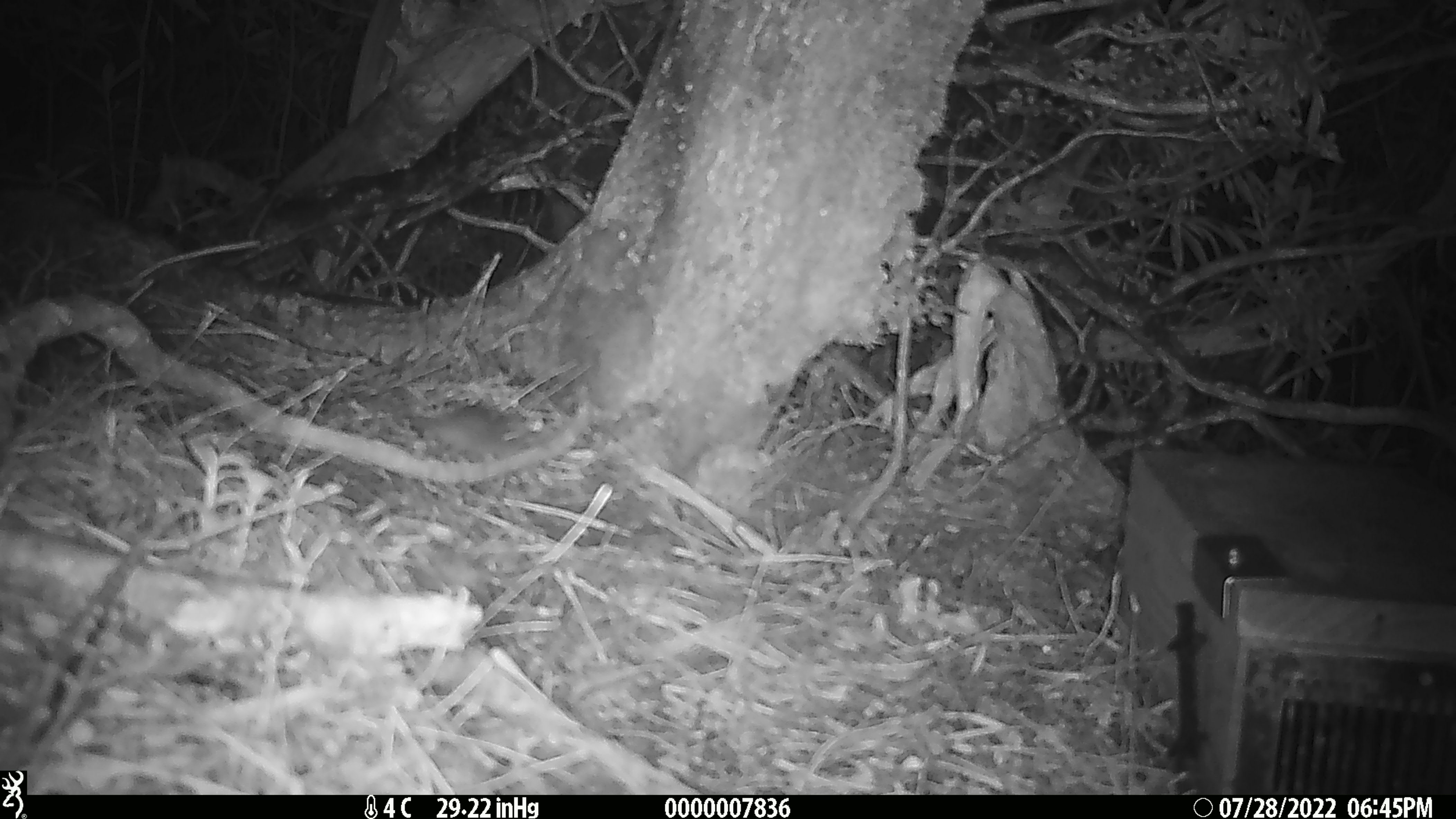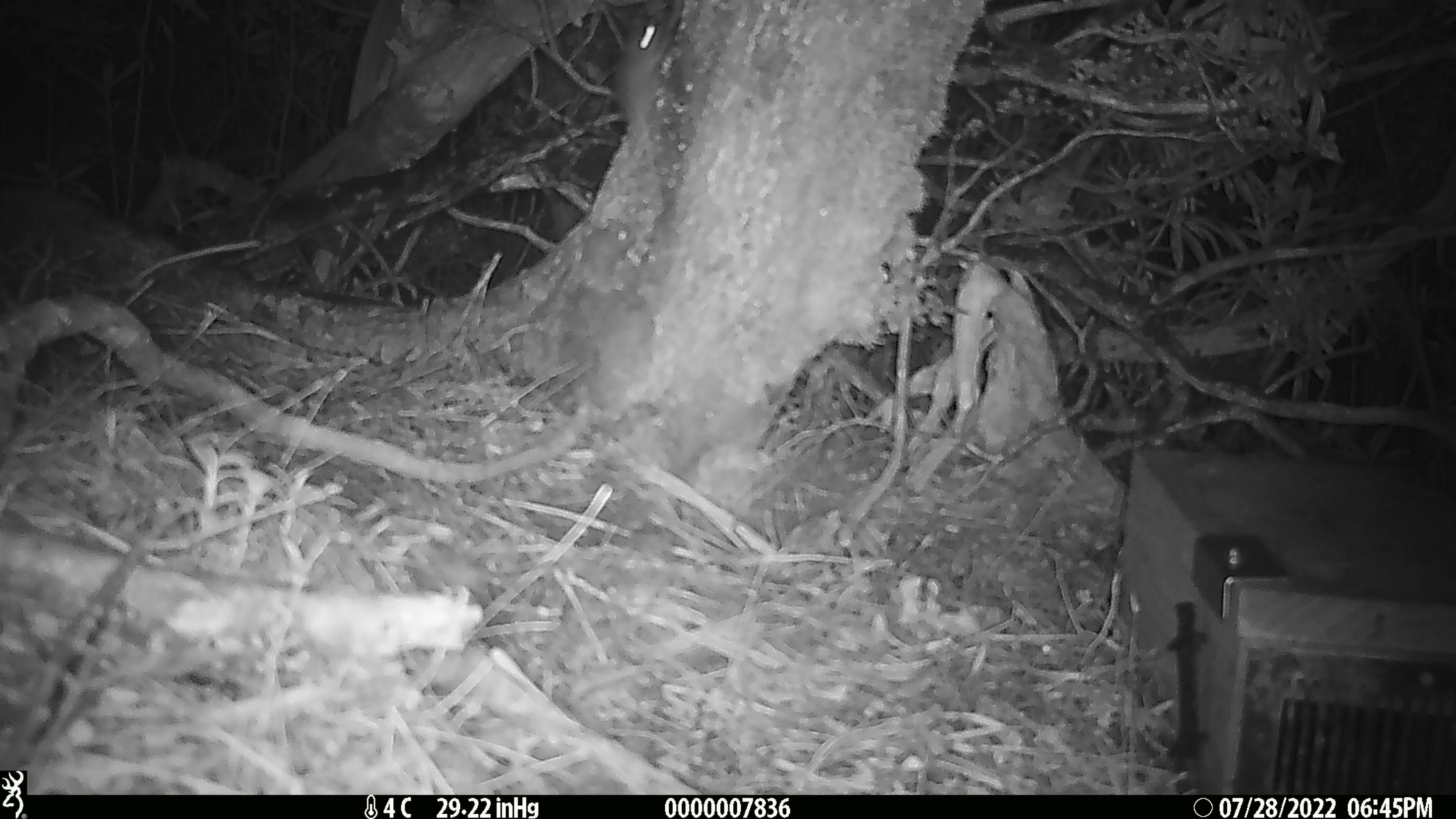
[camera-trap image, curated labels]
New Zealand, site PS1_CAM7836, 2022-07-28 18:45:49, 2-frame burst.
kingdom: Animalia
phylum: Chordata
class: Mammalia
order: Rodentia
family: Muridae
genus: Mus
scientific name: Mus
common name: mouse